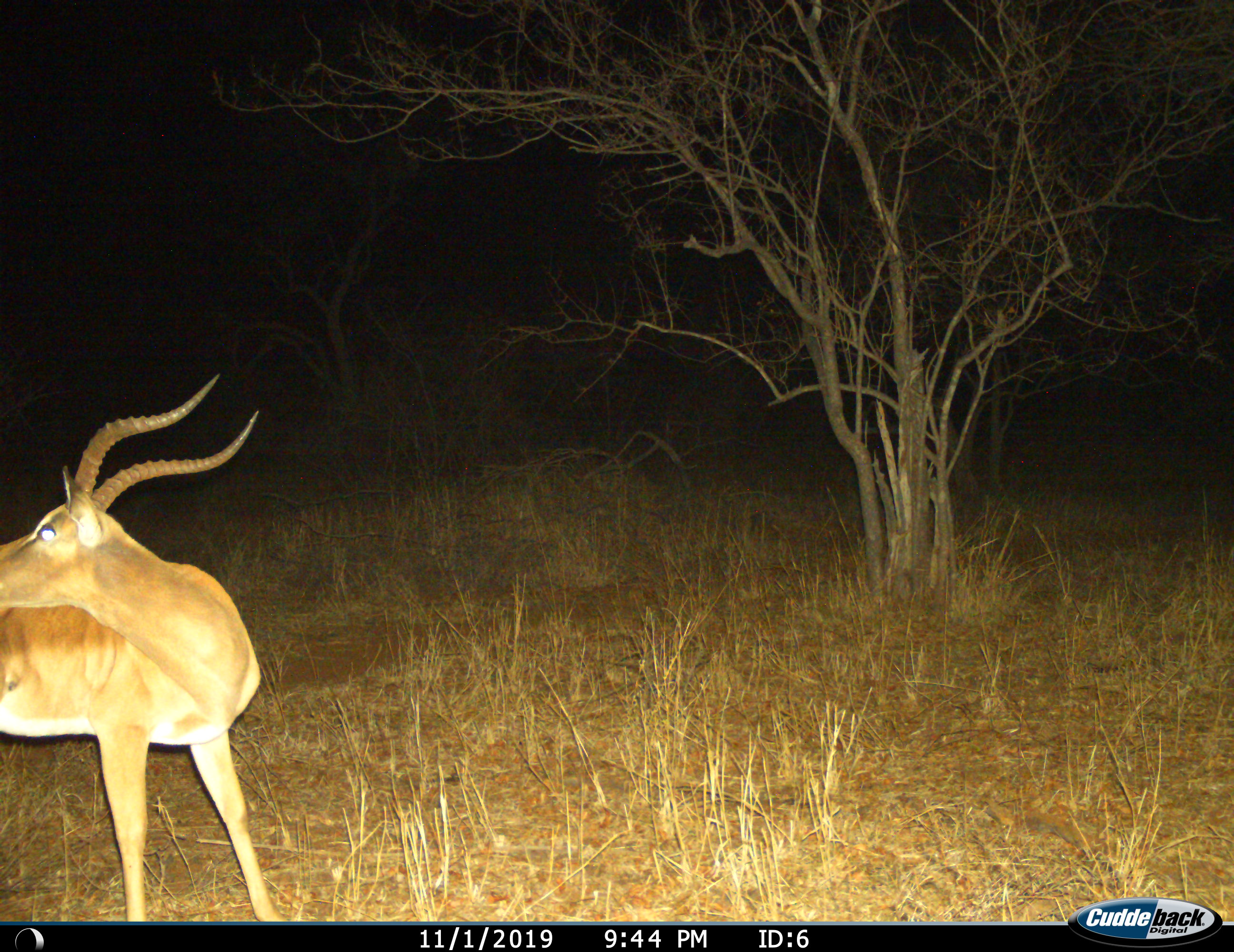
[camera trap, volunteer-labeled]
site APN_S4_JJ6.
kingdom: Animalia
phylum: Chordata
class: Mammalia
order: Artiodactyla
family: Bovidae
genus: Aepyceros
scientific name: Aepyceros melampus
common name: impala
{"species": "impala (Aepyceros melampus)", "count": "1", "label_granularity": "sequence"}